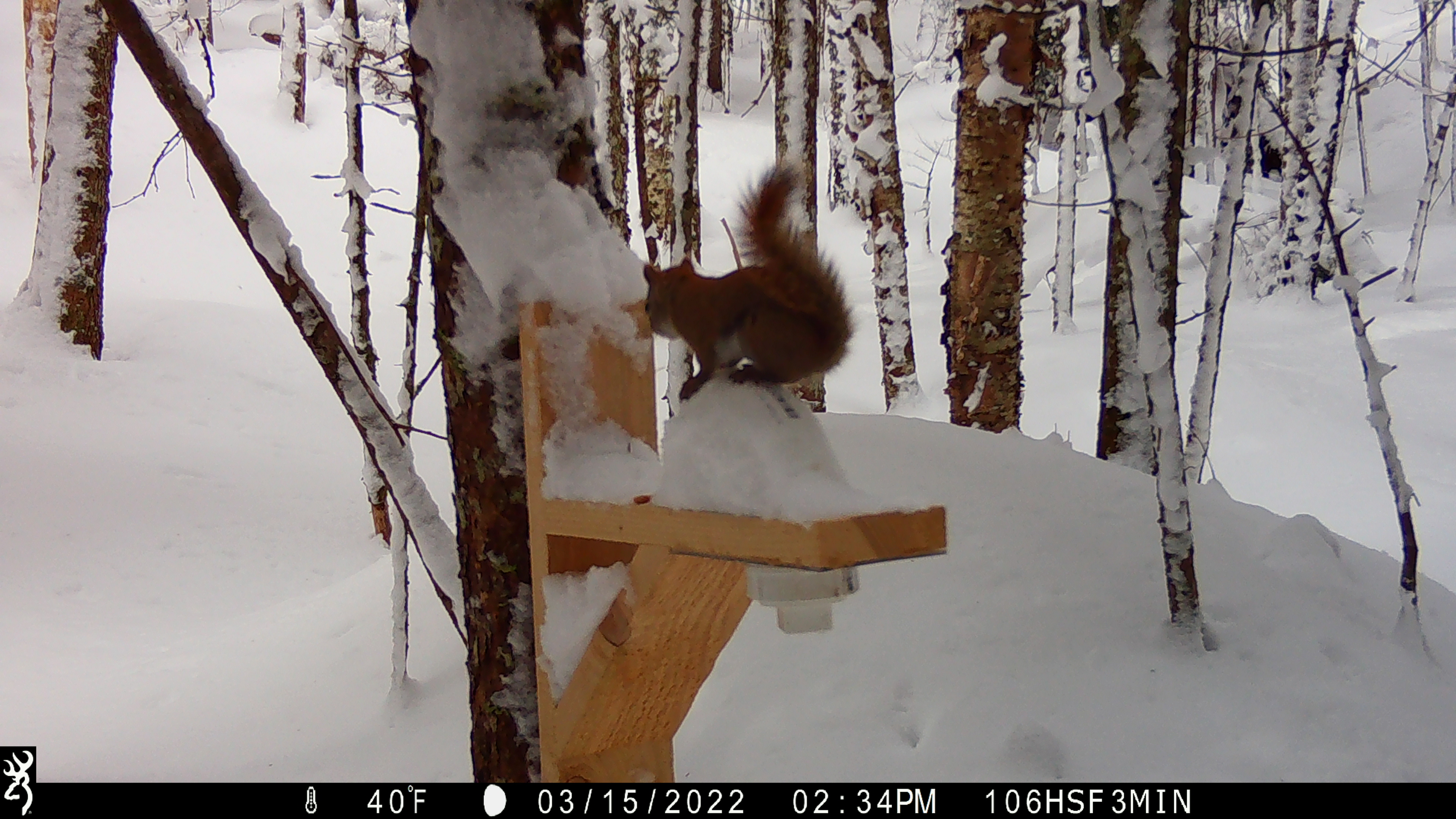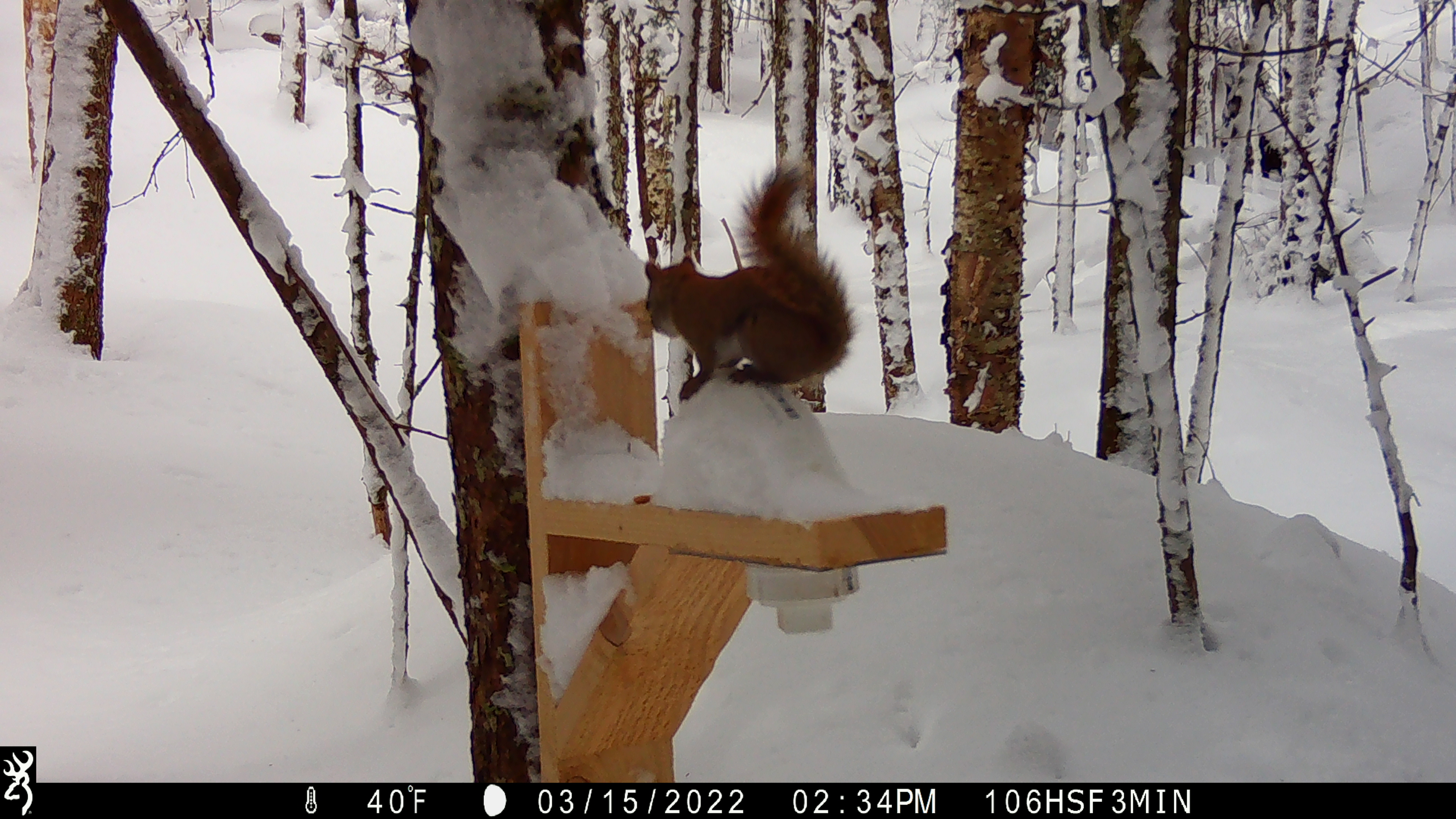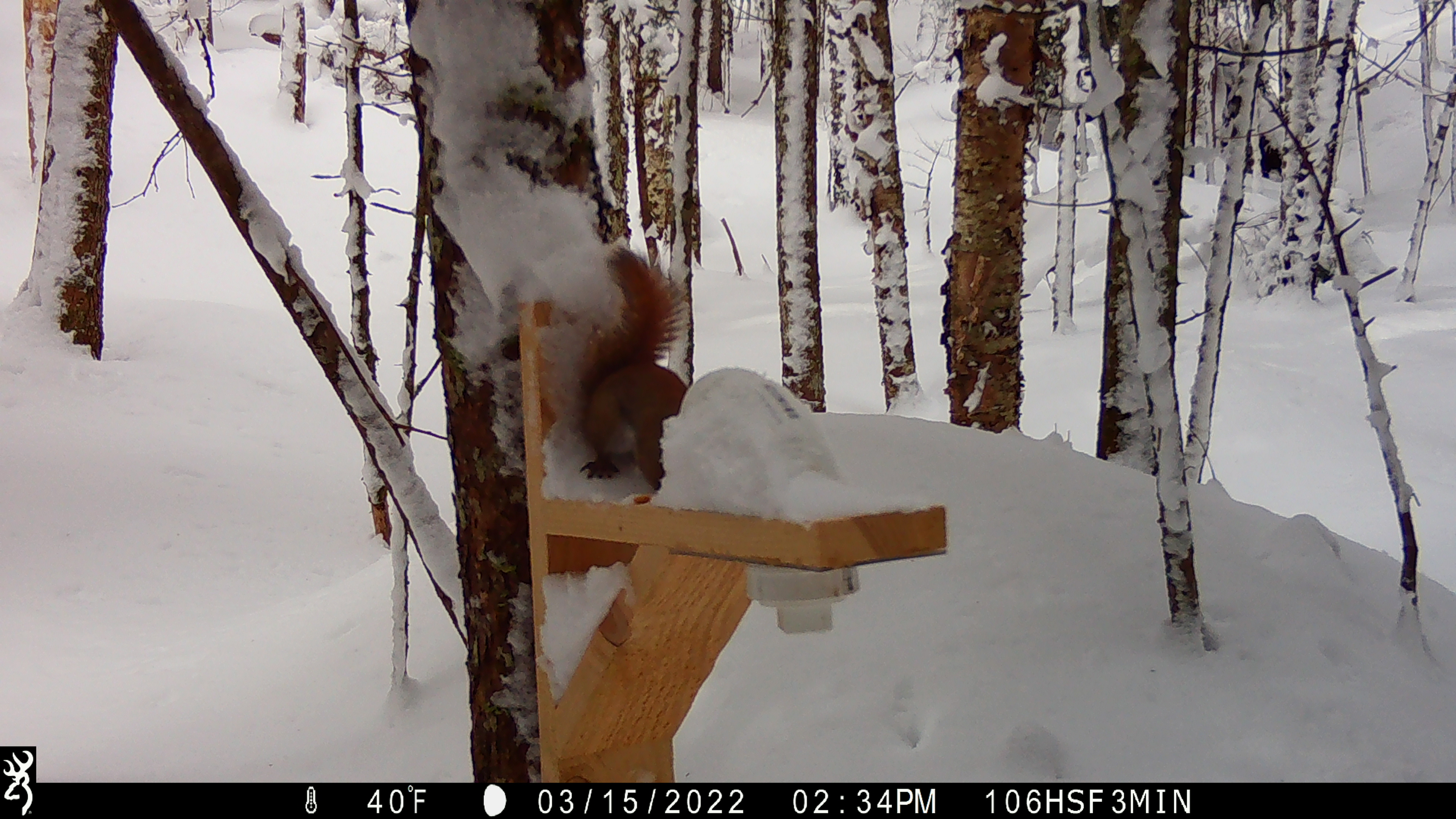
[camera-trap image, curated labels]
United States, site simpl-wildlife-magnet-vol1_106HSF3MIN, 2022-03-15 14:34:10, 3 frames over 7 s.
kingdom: Animalia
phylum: Chordata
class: Mammalia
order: Rodentia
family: Sciuridae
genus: Tamiasciurus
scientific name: Tamiasciurus hudsonicus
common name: red squirrel